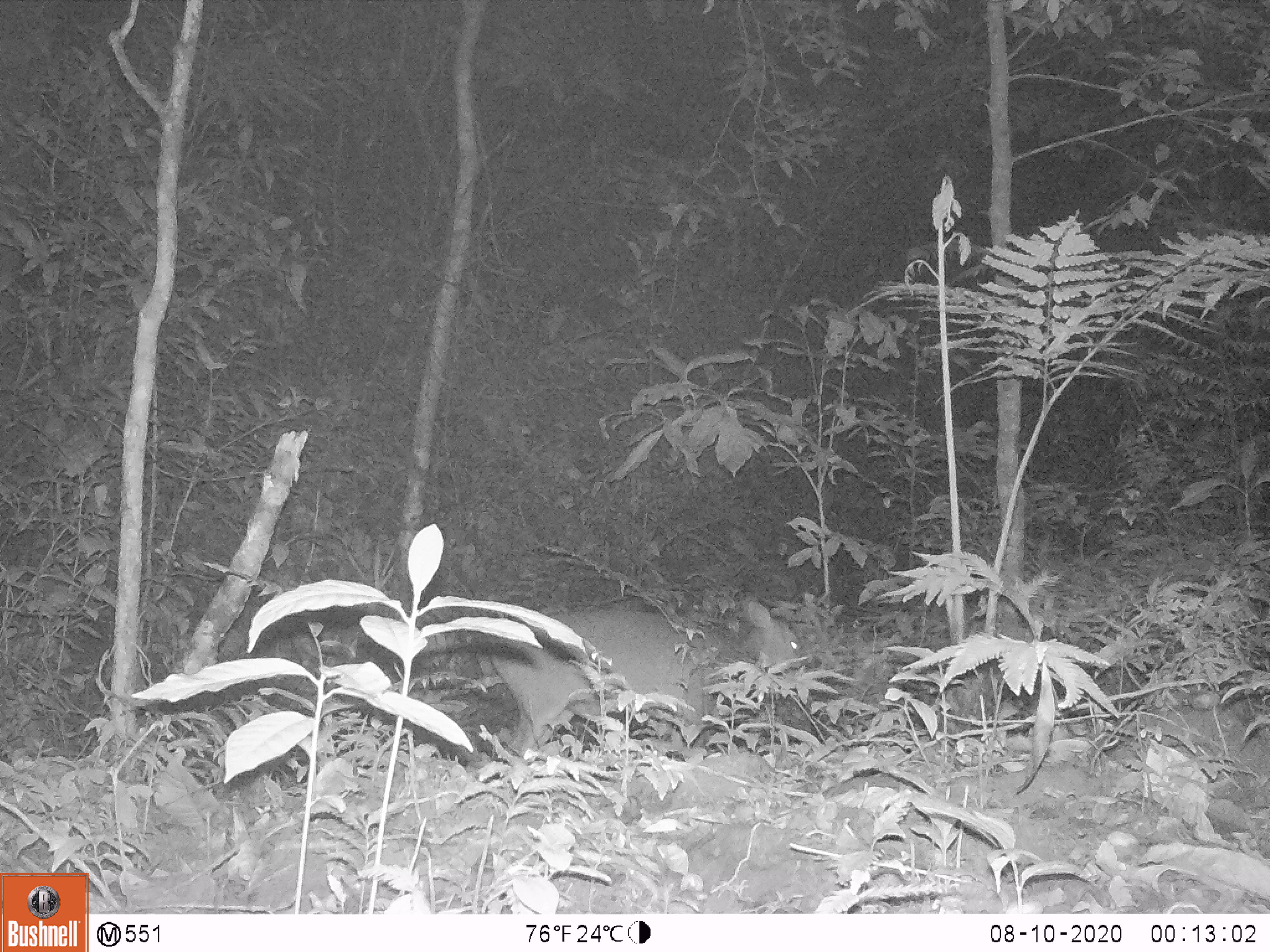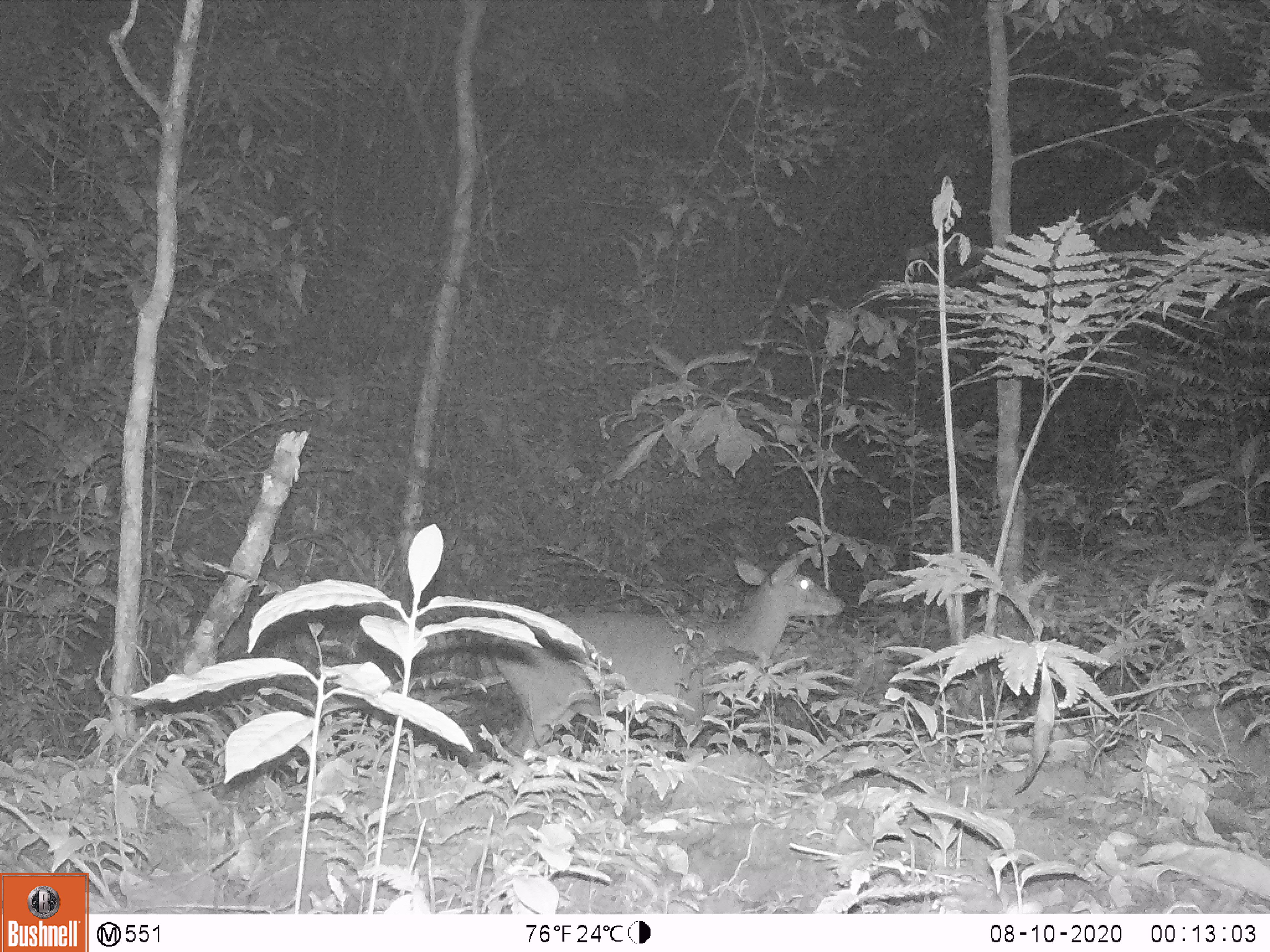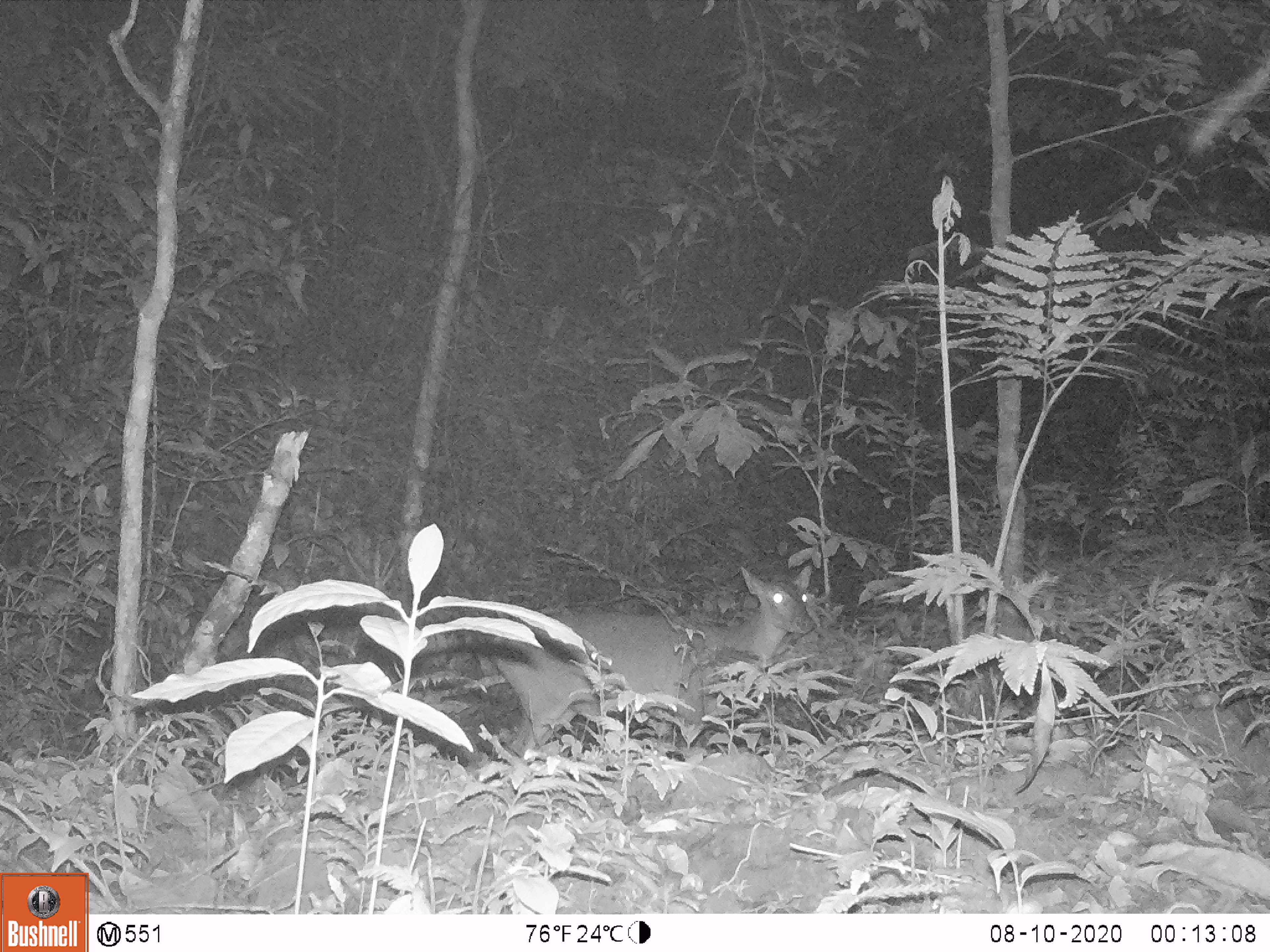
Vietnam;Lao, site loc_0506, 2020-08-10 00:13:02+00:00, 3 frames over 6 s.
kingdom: Animalia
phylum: Chordata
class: Mammalia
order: Artiodactyla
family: Cervidae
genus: Muntiacus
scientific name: Muntiacus vuquangensis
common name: large-antlered muntjac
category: large antlered muntjac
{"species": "large antlered muntjac (large-antlered muntjac) (Muntiacus vuquangensis)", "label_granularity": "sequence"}